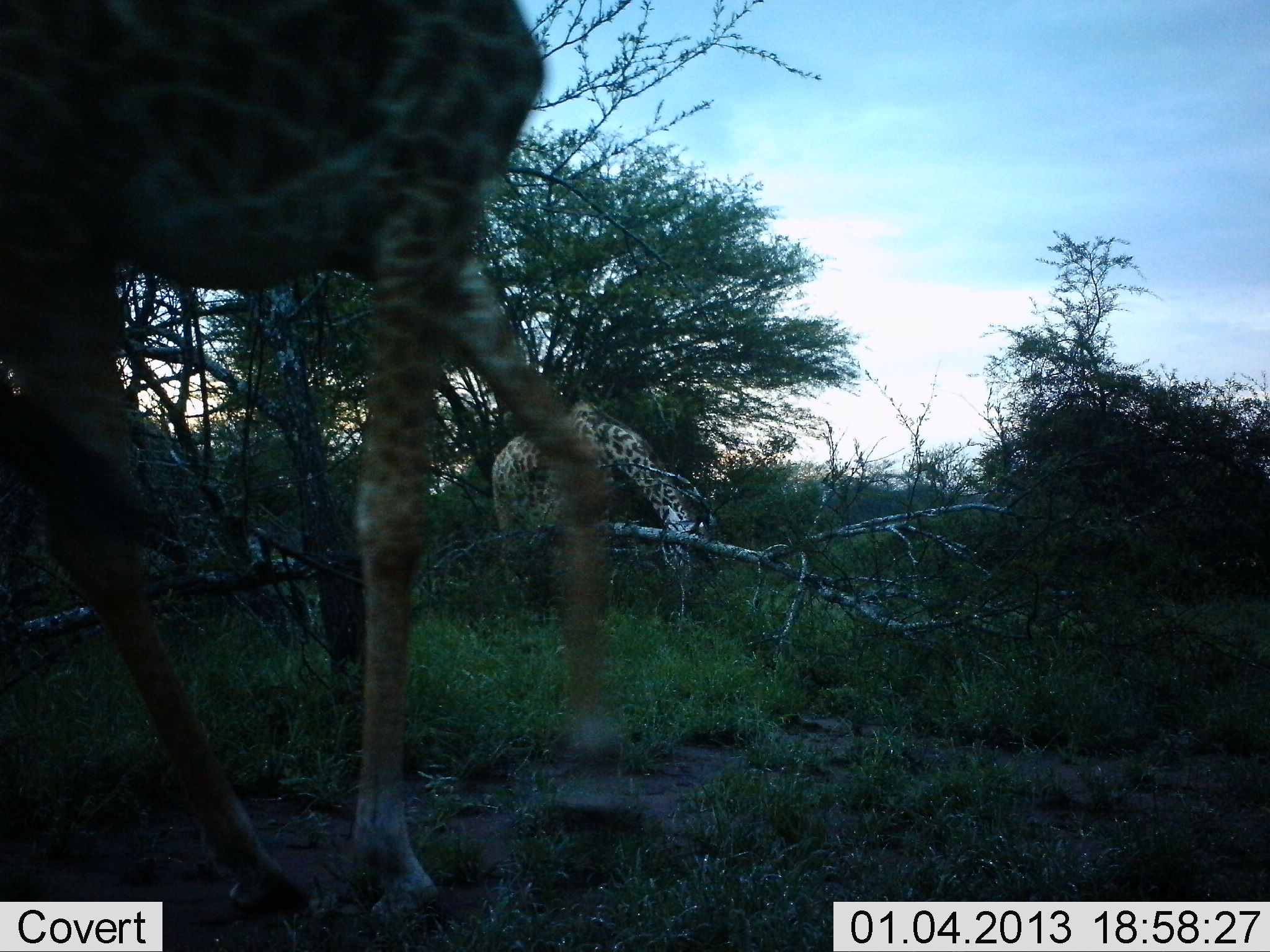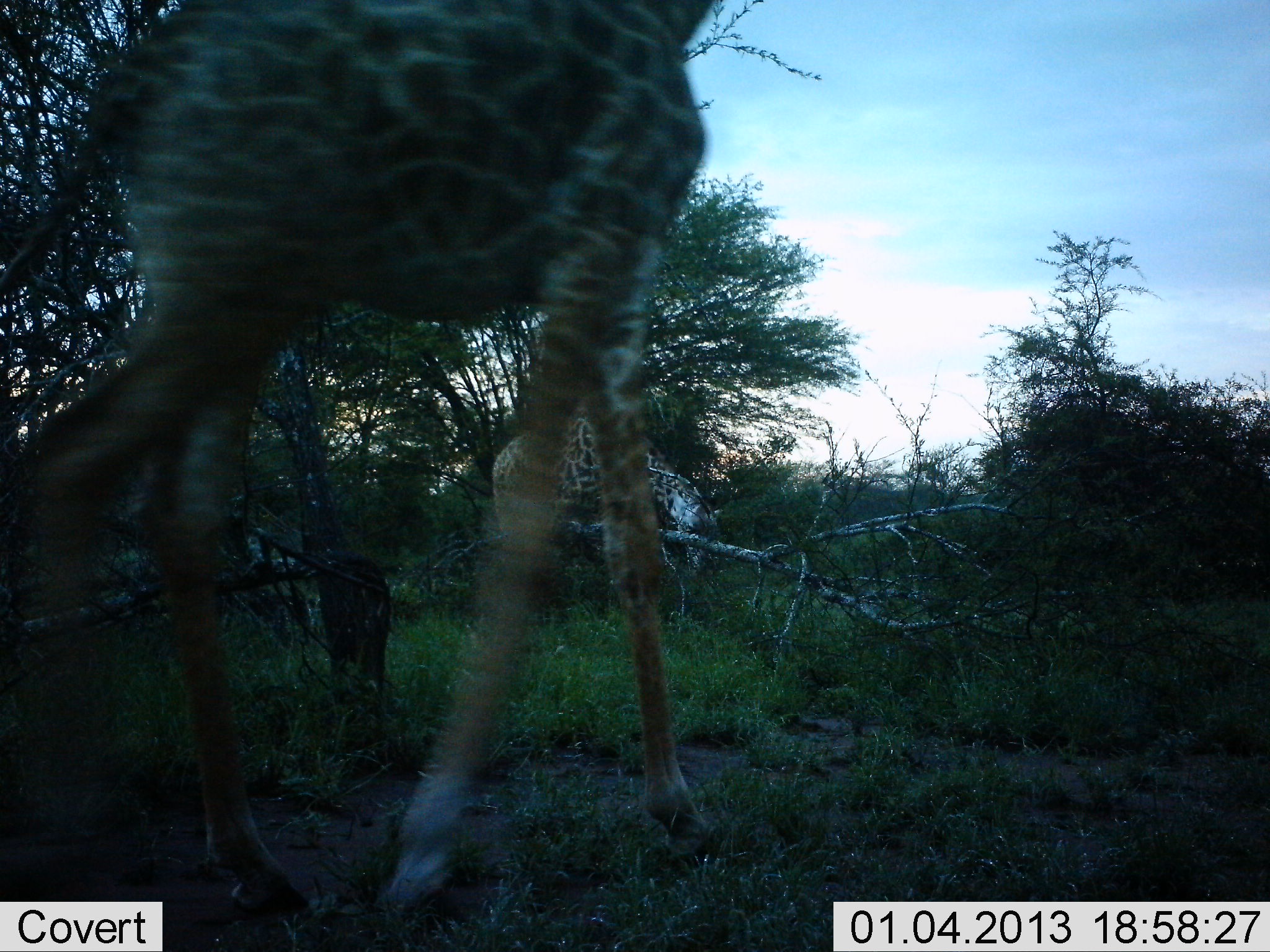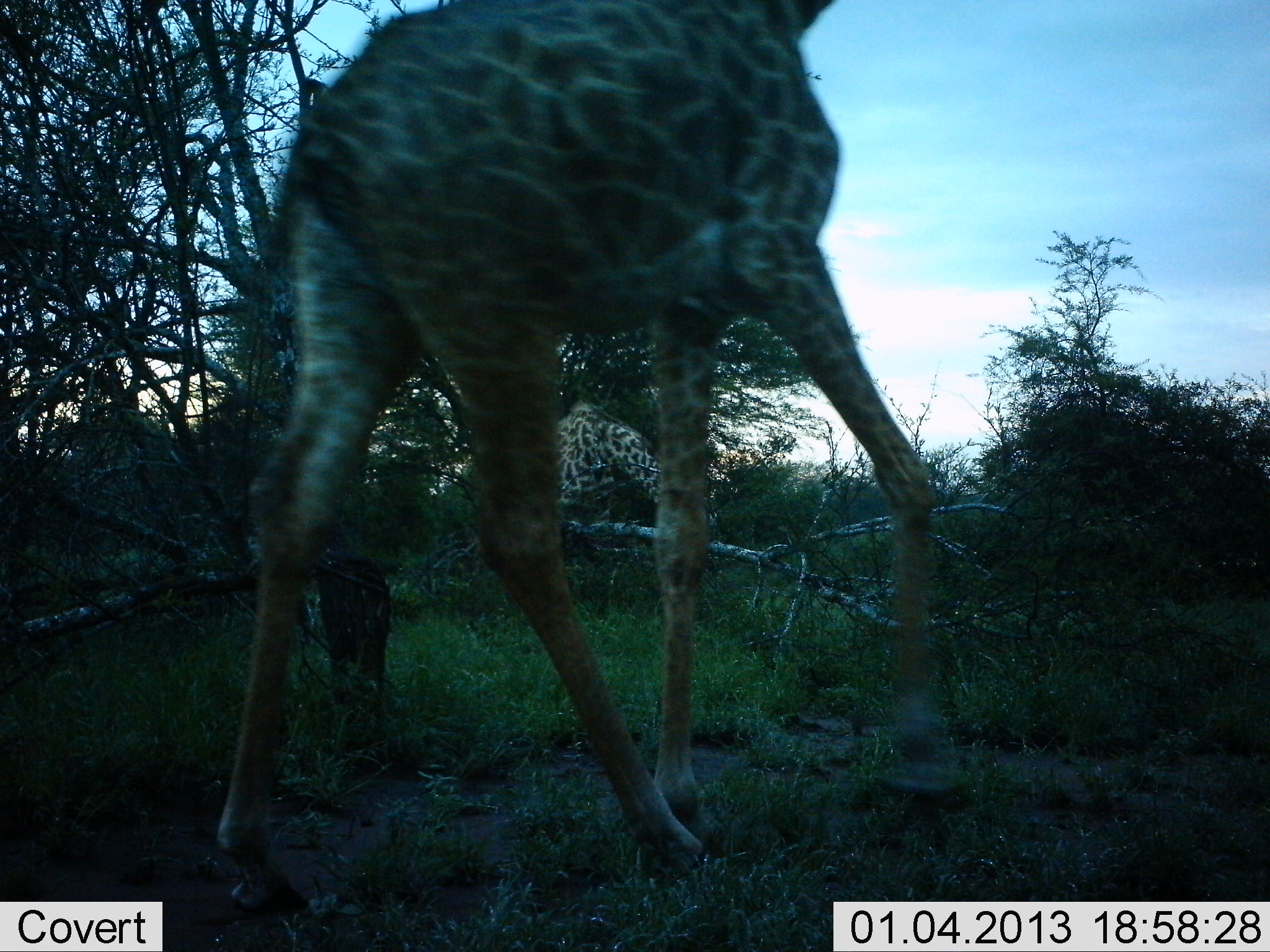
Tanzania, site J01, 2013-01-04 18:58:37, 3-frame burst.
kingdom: Animalia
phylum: Chordata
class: Mammalia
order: Artiodactyla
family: Giraffidae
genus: Giraffa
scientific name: Giraffa camelopardalis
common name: giraffe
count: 2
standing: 29%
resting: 0%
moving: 88%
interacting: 0%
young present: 0%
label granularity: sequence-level